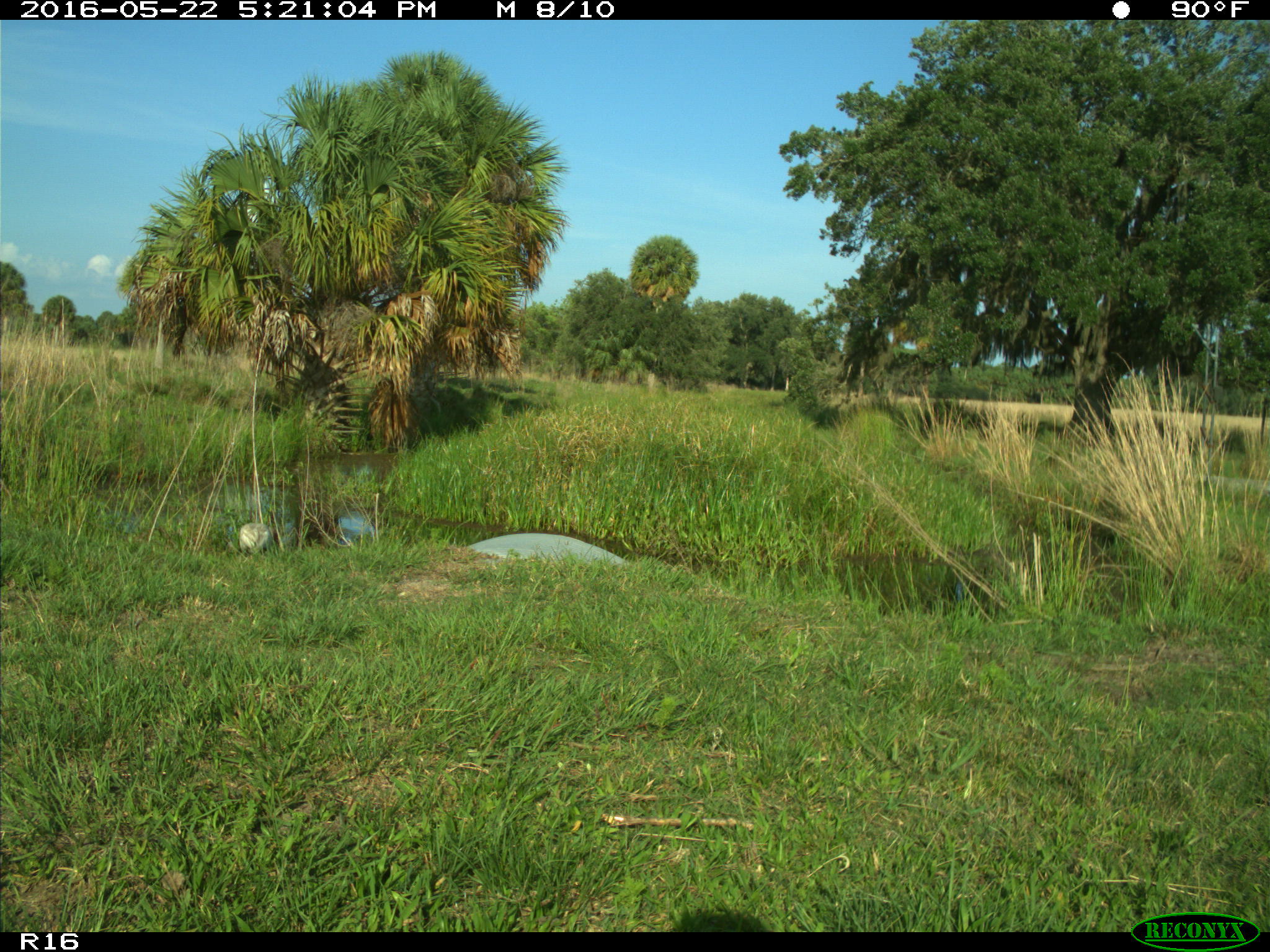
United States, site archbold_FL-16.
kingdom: Animalia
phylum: Chordata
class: Aves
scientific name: Aves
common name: birds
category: unidentified bird